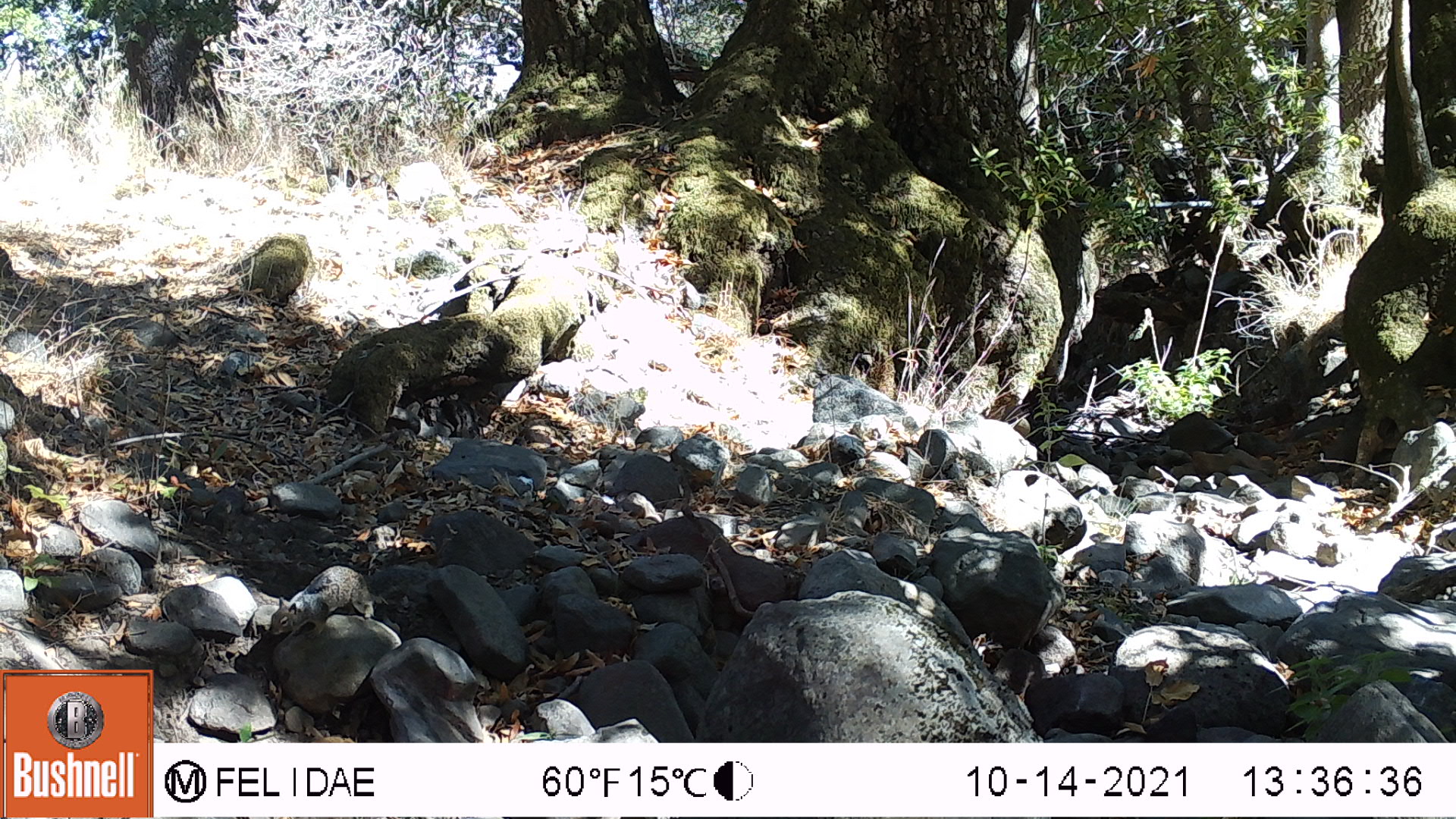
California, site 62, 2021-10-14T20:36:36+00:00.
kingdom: Animalia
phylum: Chordata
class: Mammalia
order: Rodentia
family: Sciuridae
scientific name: Sciuridae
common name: squirrel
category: unknown squirrel